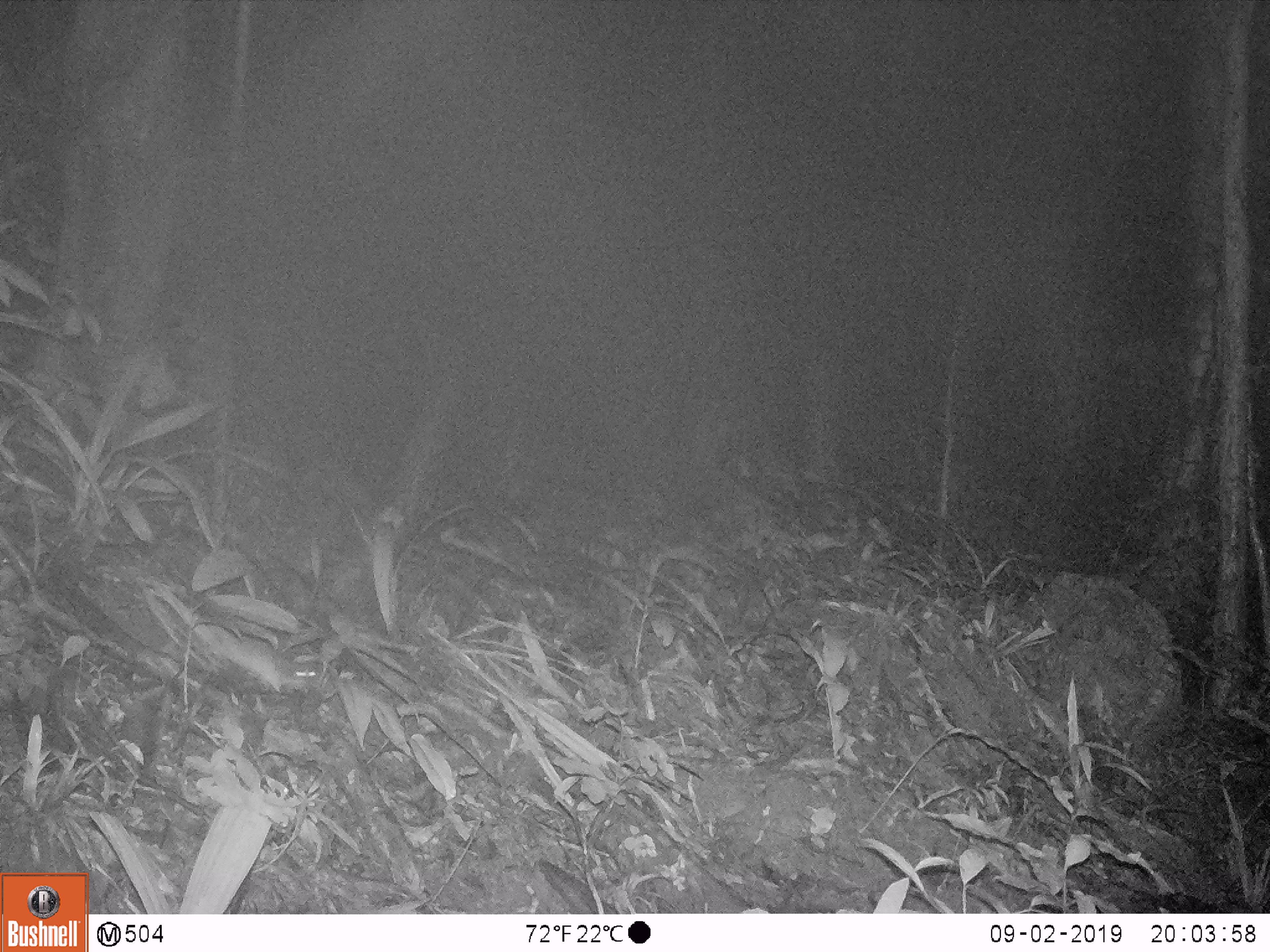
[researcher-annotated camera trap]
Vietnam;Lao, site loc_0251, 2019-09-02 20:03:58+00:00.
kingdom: Animalia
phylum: Chordata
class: Mammalia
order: Rodentia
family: Muridae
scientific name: Muridae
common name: old-world mice and rats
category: unidentified murid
Unidentified murid (old-world mice and rats) (Muridae). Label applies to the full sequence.